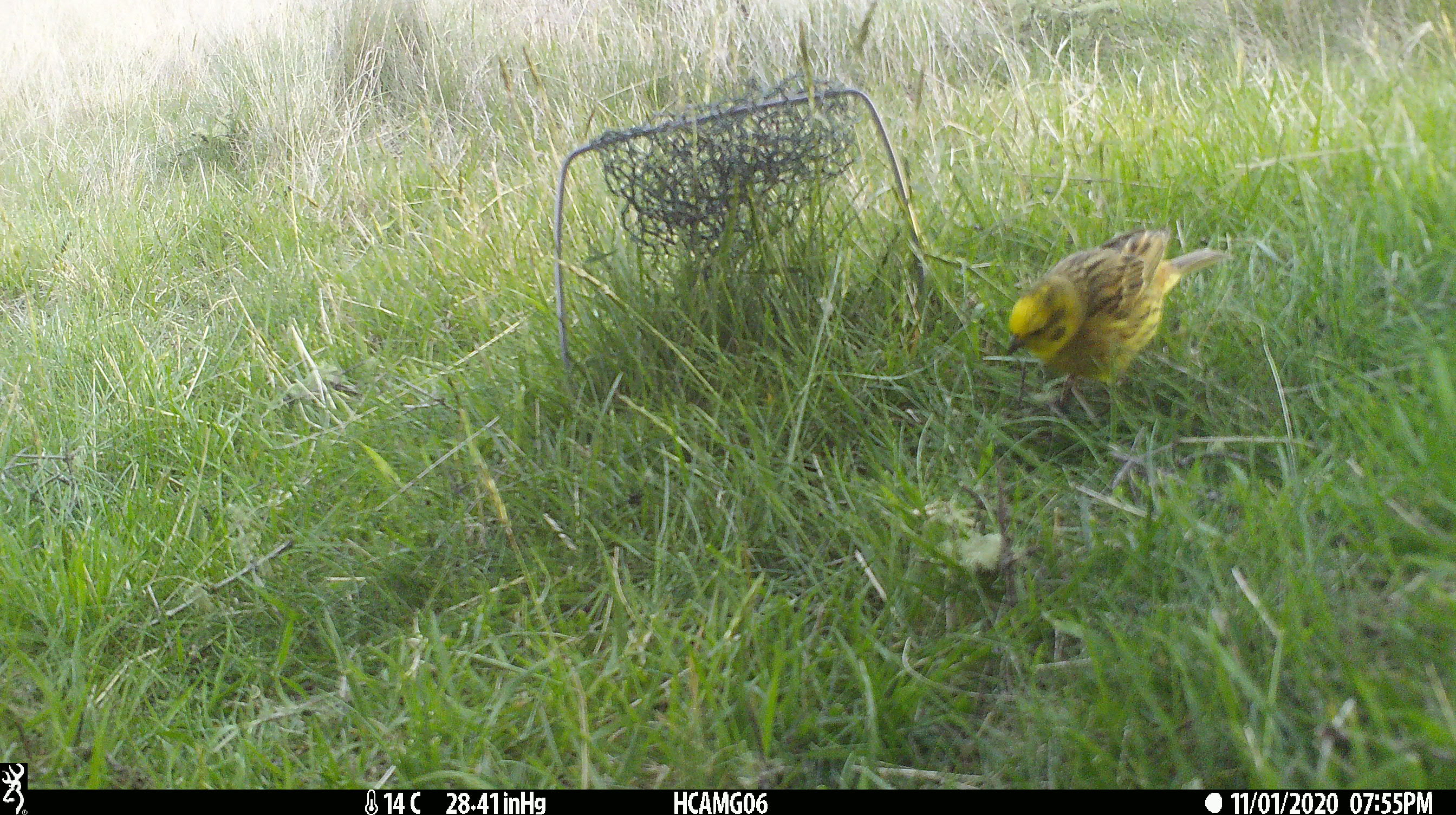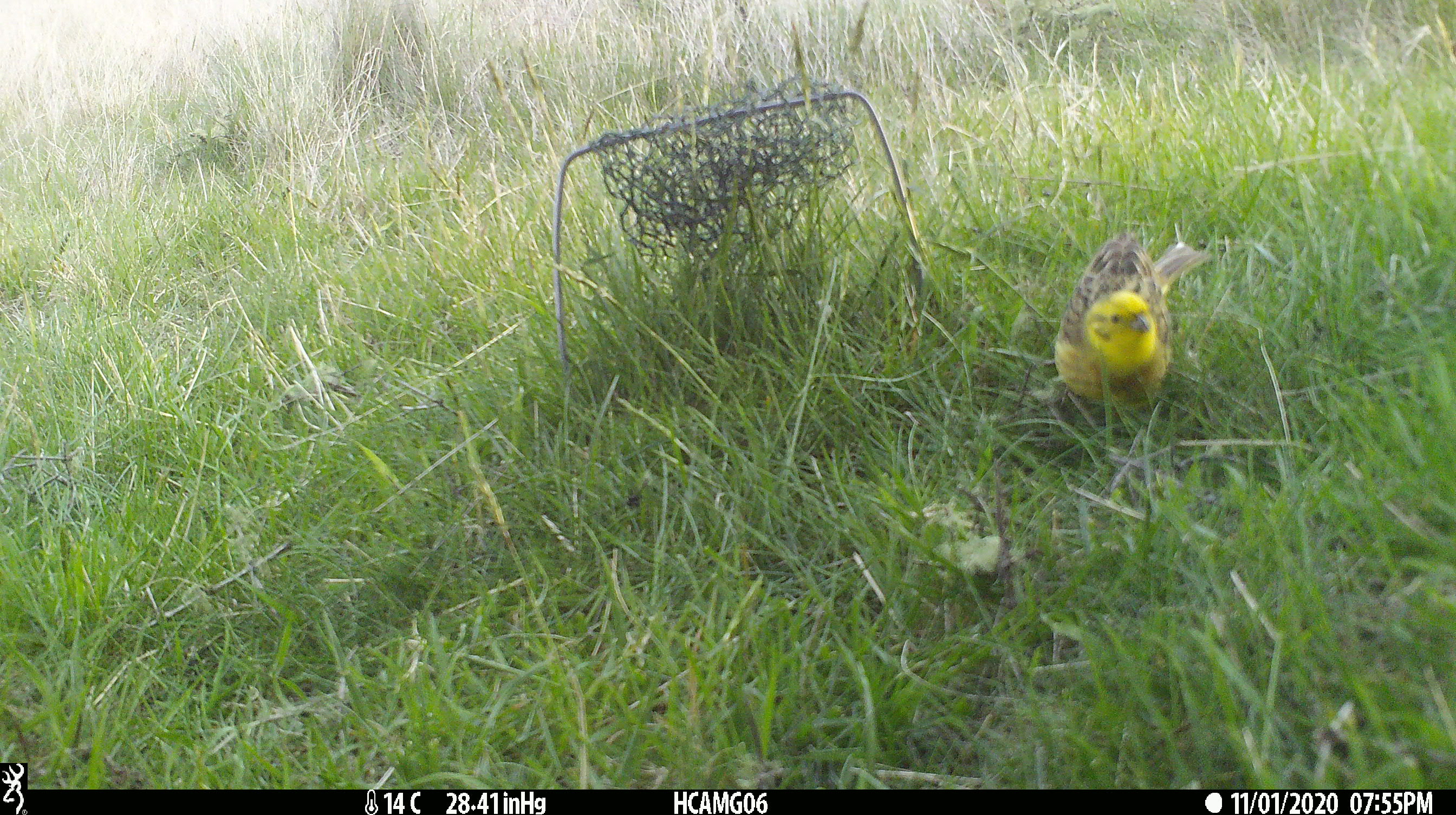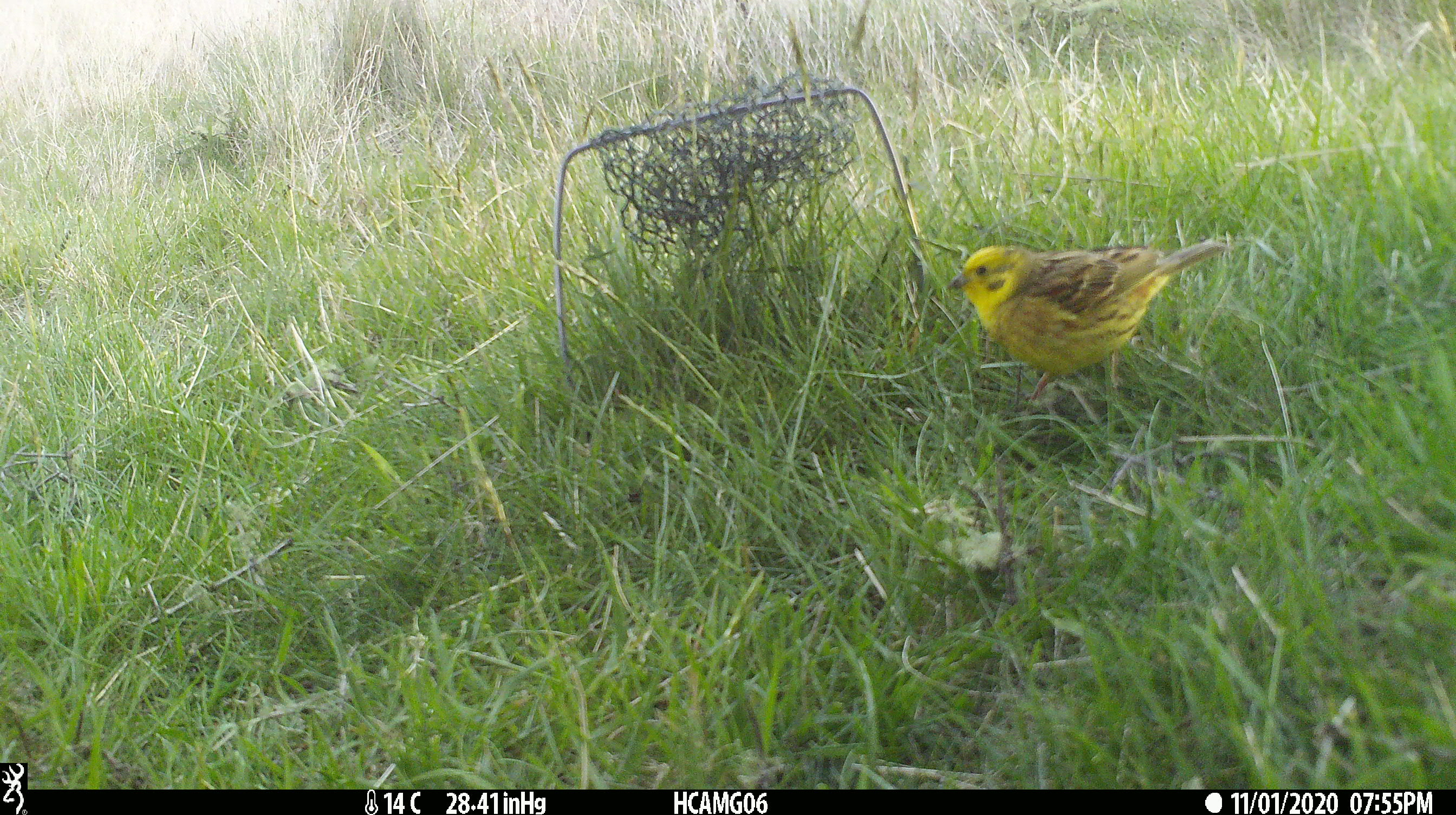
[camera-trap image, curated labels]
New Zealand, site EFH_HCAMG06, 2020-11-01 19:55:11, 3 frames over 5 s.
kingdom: Animalia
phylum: Chordata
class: Aves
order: Passeriformes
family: Emberizidae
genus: Emberiza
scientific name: Emberiza citrinella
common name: yellowhammer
Yellowhammer (Emberiza citrinella).